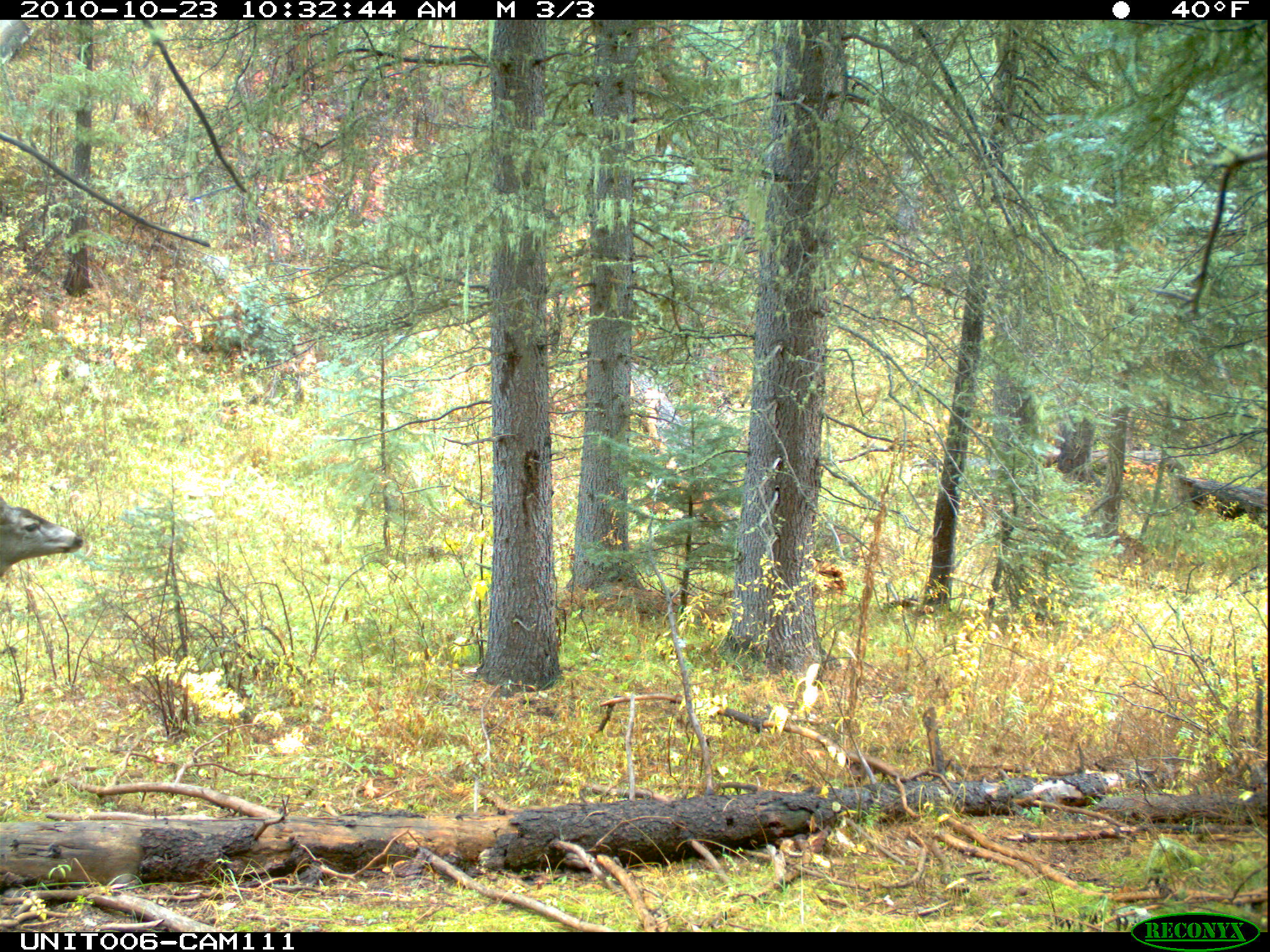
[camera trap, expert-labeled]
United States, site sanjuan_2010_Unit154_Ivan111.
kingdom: Animalia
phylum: Chordata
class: Mammalia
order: Artiodactyla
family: Cervidae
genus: Odocoileus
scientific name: Odocoileus hemionus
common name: mule deer